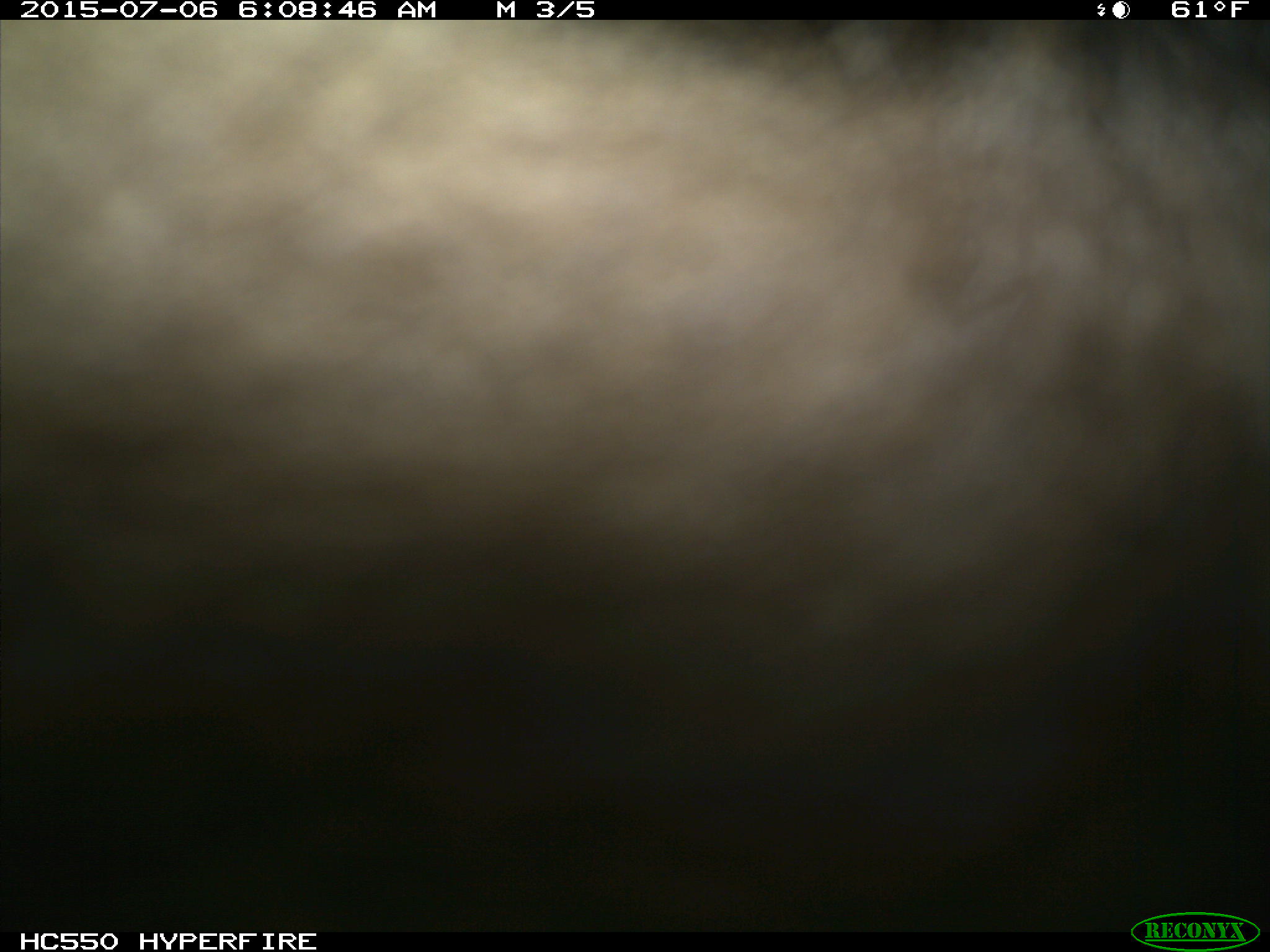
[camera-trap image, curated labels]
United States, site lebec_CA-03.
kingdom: Animalia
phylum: Chordata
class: Mammalia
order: Carnivora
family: Ursidae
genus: Ursus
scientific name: Ursus americanus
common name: american black bear